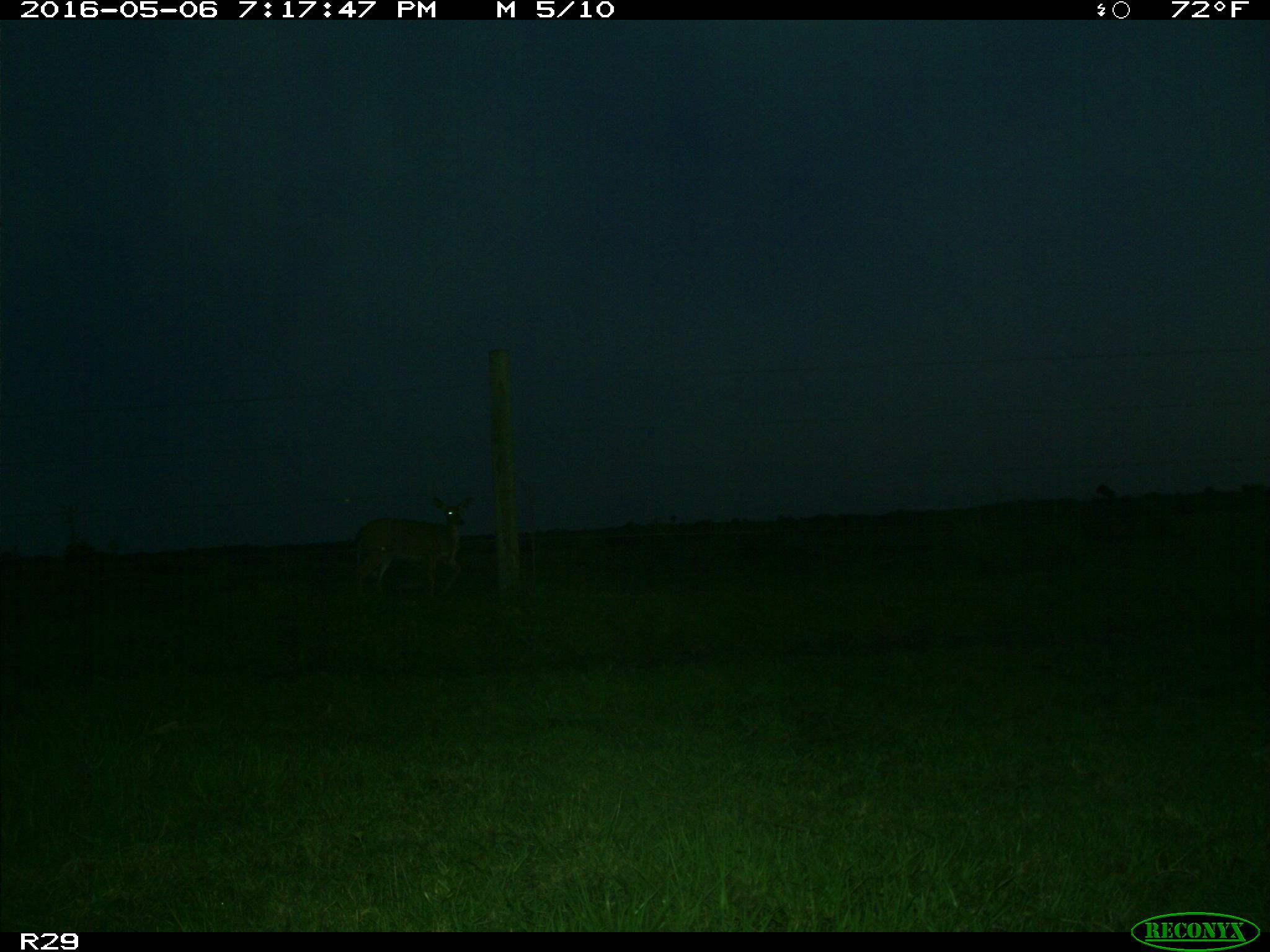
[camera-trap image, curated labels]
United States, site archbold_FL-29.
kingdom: Animalia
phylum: Chordata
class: Mammalia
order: Artiodactyla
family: Cervidae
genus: Odocoileus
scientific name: Odocoileus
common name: deer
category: unidentified deer